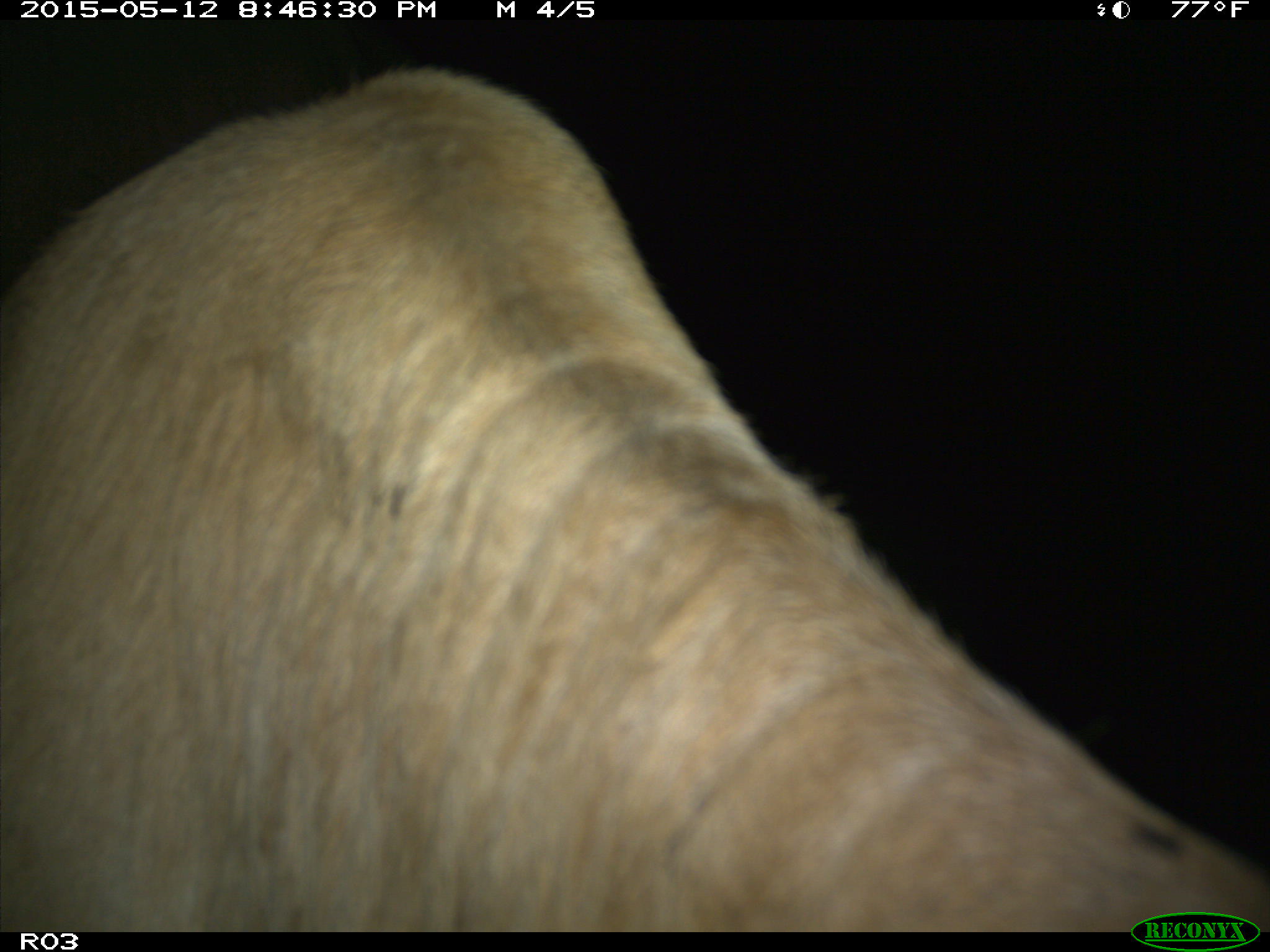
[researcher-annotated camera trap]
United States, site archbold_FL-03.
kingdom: Animalia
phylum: Chordata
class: Mammalia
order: Artiodactyla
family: Bovidae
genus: Bos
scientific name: Bos taurus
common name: domestic cow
Bos taurus (domestic cow).